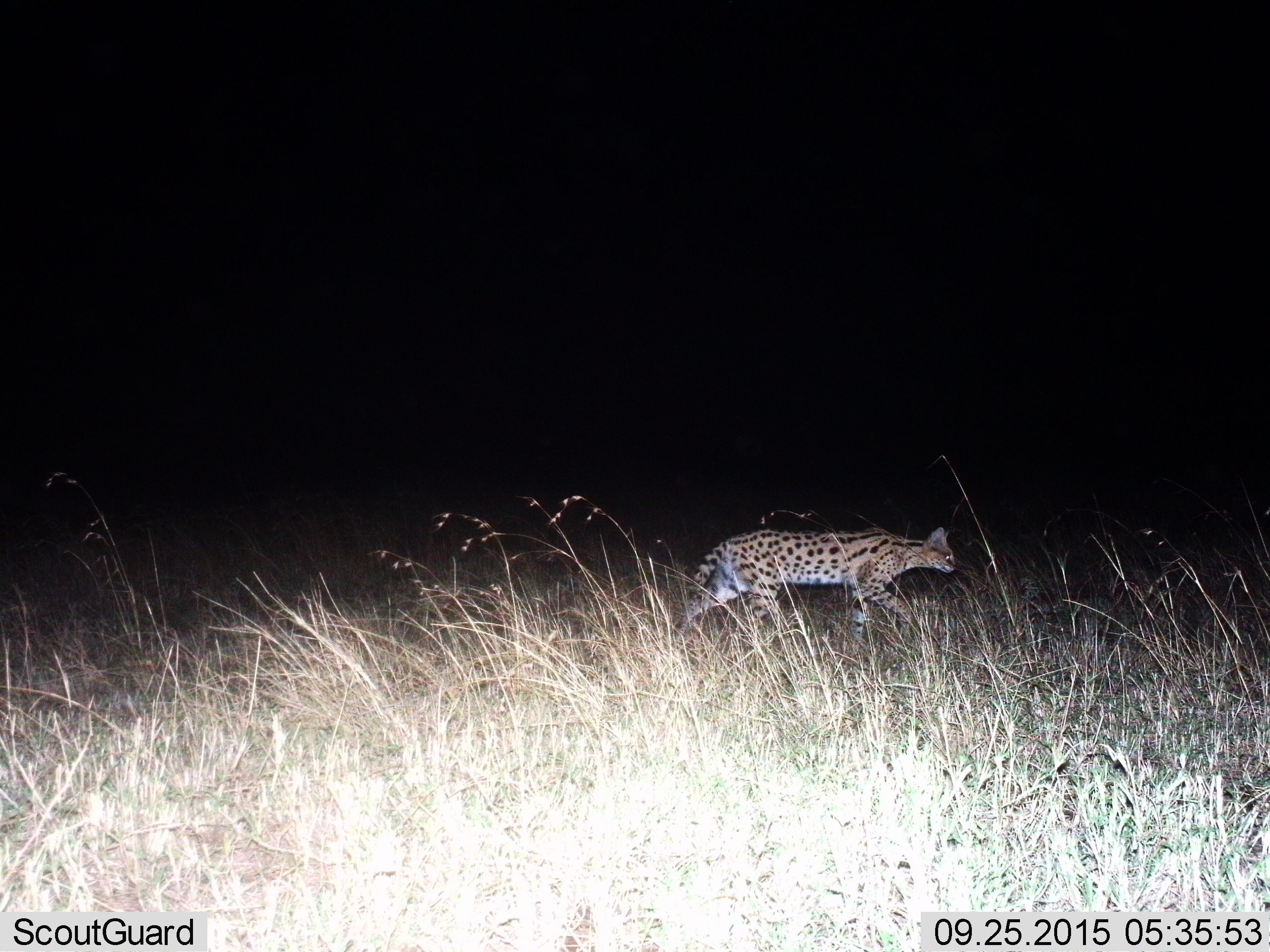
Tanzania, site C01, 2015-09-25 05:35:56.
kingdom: Animalia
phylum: Chordata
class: Mammalia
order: Carnivora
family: Felidae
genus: Leptailurus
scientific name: Leptailurus serval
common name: serval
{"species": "serval (Leptailurus serval)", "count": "1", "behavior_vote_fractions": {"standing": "12%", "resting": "0%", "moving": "100%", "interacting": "0%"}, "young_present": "0%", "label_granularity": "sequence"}